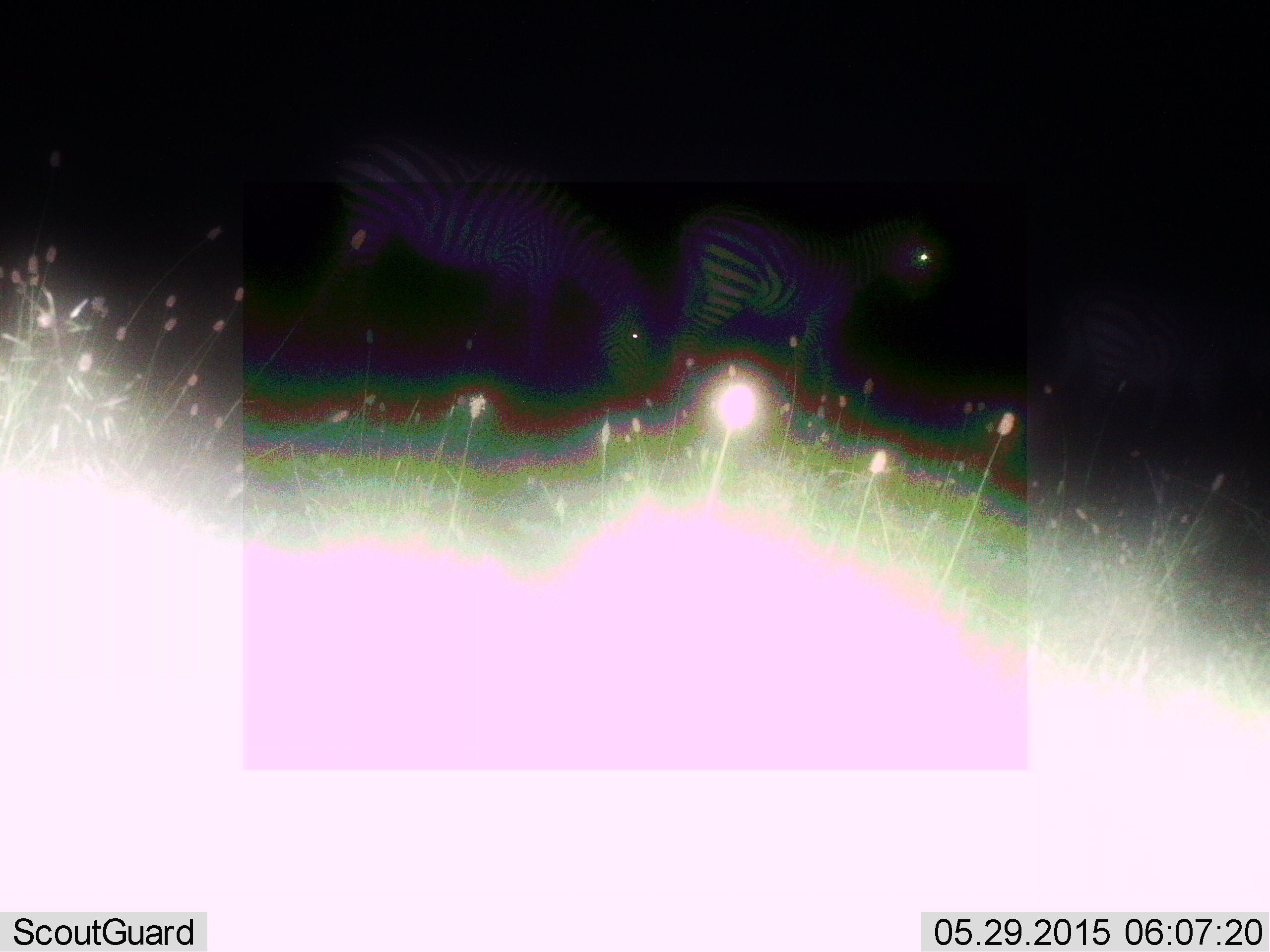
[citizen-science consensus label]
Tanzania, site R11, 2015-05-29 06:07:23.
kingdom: Animalia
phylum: Chordata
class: Mammalia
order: Perissodactyla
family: Equidae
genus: Equus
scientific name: Equus quagga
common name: plains zebra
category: zebra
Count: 3.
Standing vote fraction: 50%.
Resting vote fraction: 0%.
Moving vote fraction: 30%.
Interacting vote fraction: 10%.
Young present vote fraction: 0%.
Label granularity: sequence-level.